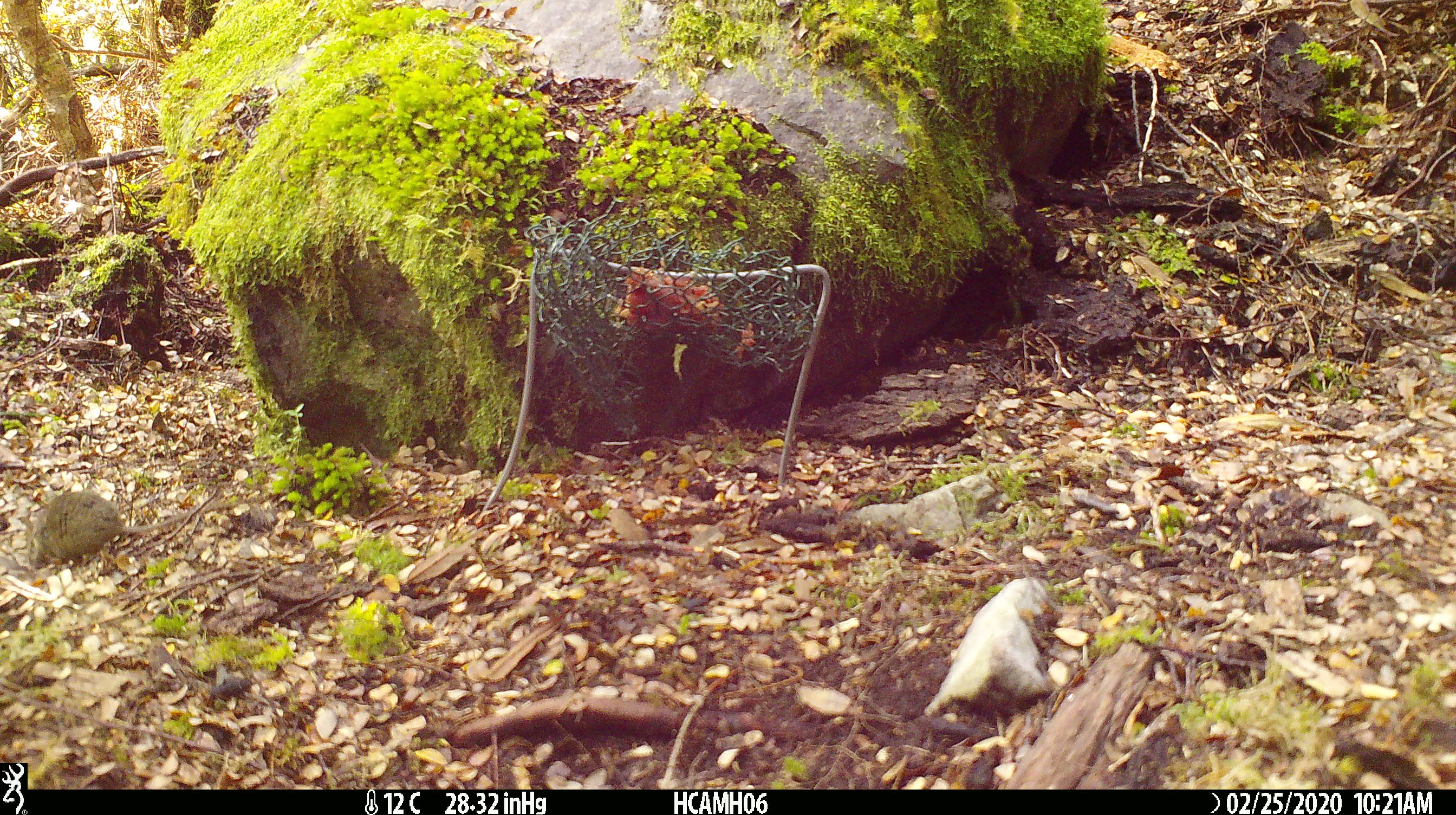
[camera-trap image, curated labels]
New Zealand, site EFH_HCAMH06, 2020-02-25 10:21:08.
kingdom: Animalia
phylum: Chordata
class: Mammalia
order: Rodentia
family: Muridae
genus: Mus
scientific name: Mus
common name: mouse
Mouse (Mus).